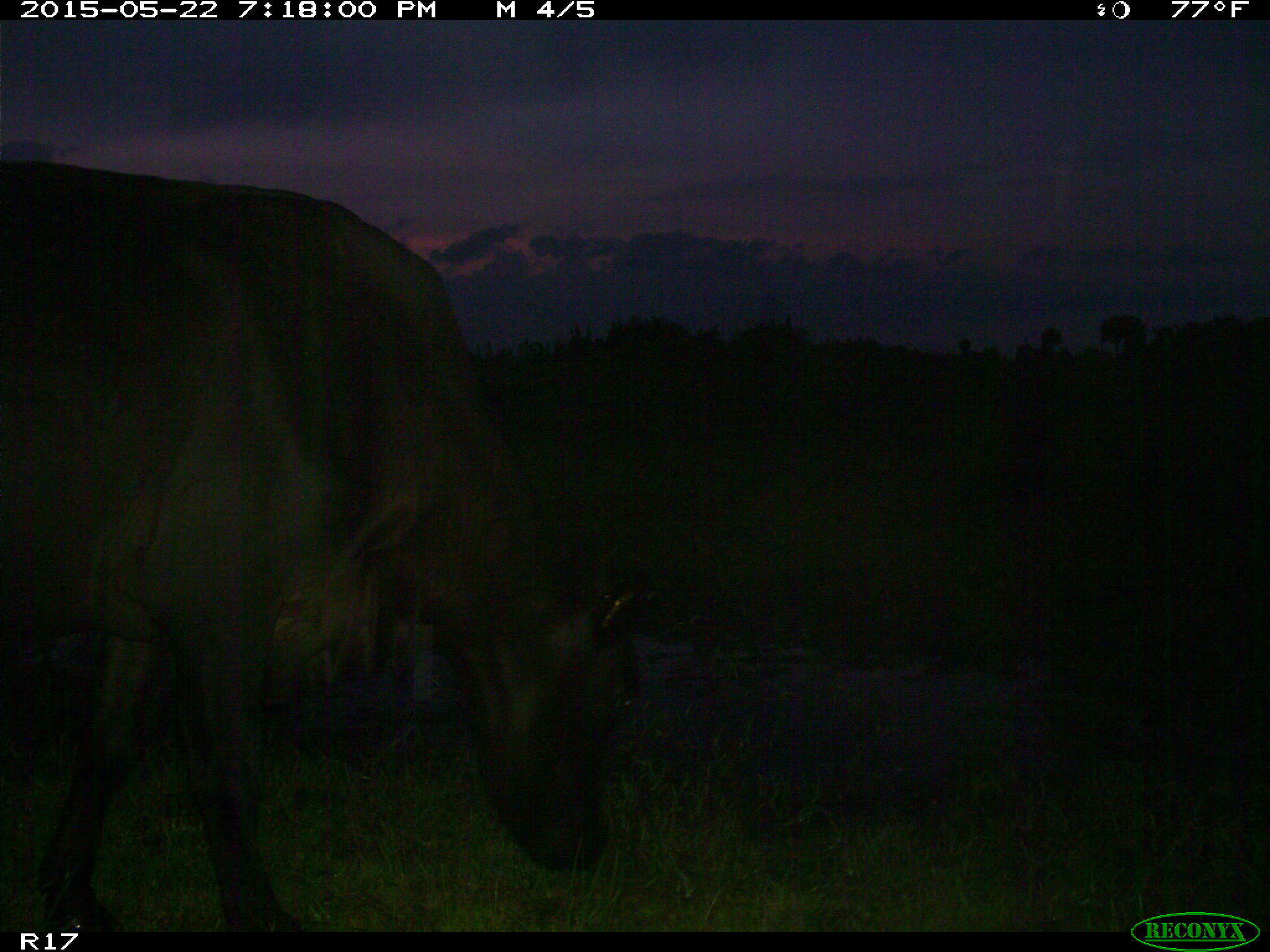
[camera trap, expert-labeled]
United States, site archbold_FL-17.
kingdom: Animalia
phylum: Chordata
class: Mammalia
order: Artiodactyla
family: Bovidae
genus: Bos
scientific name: Bos taurus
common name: domestic cow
Bos taurus (domestic cow).